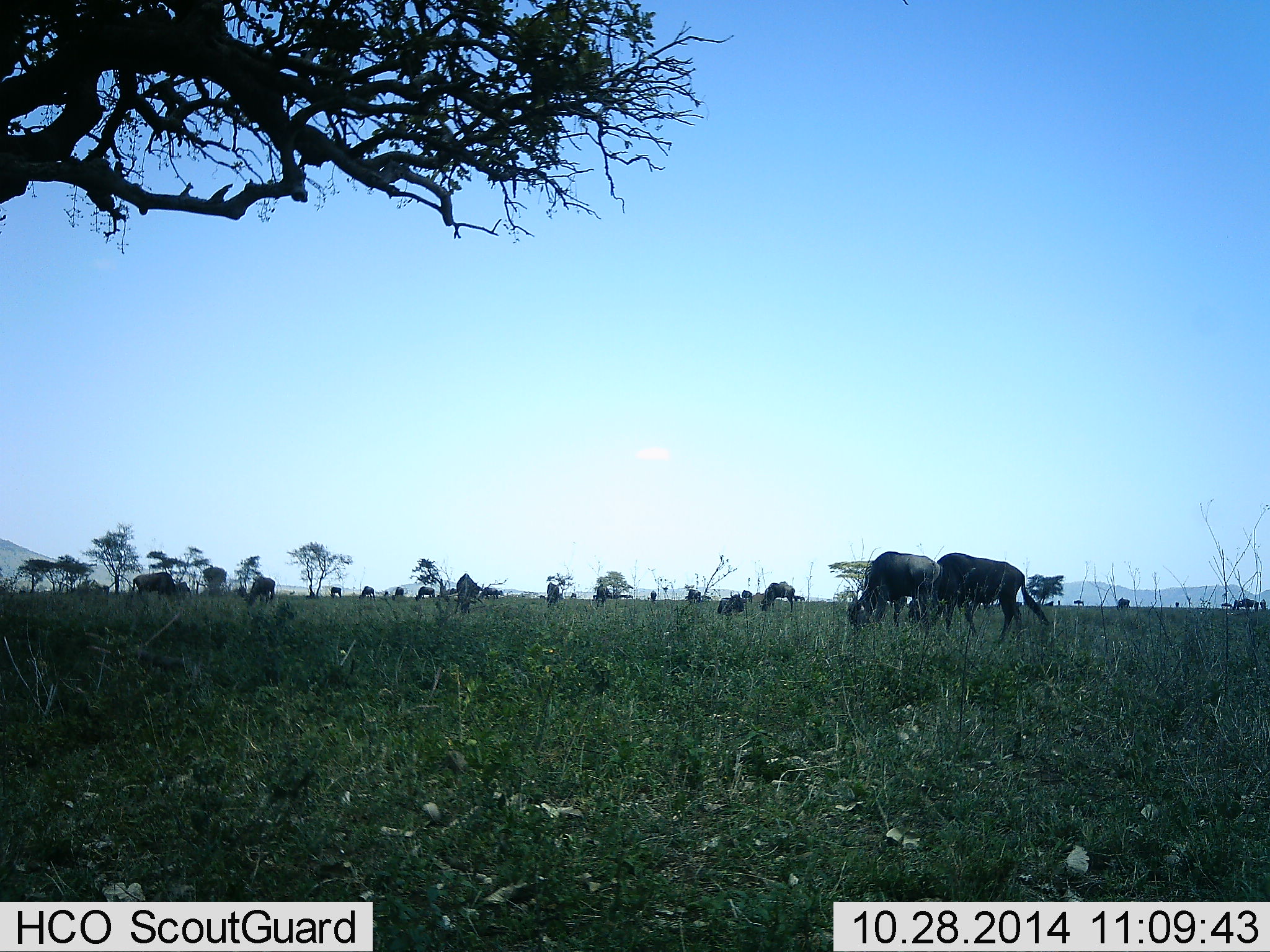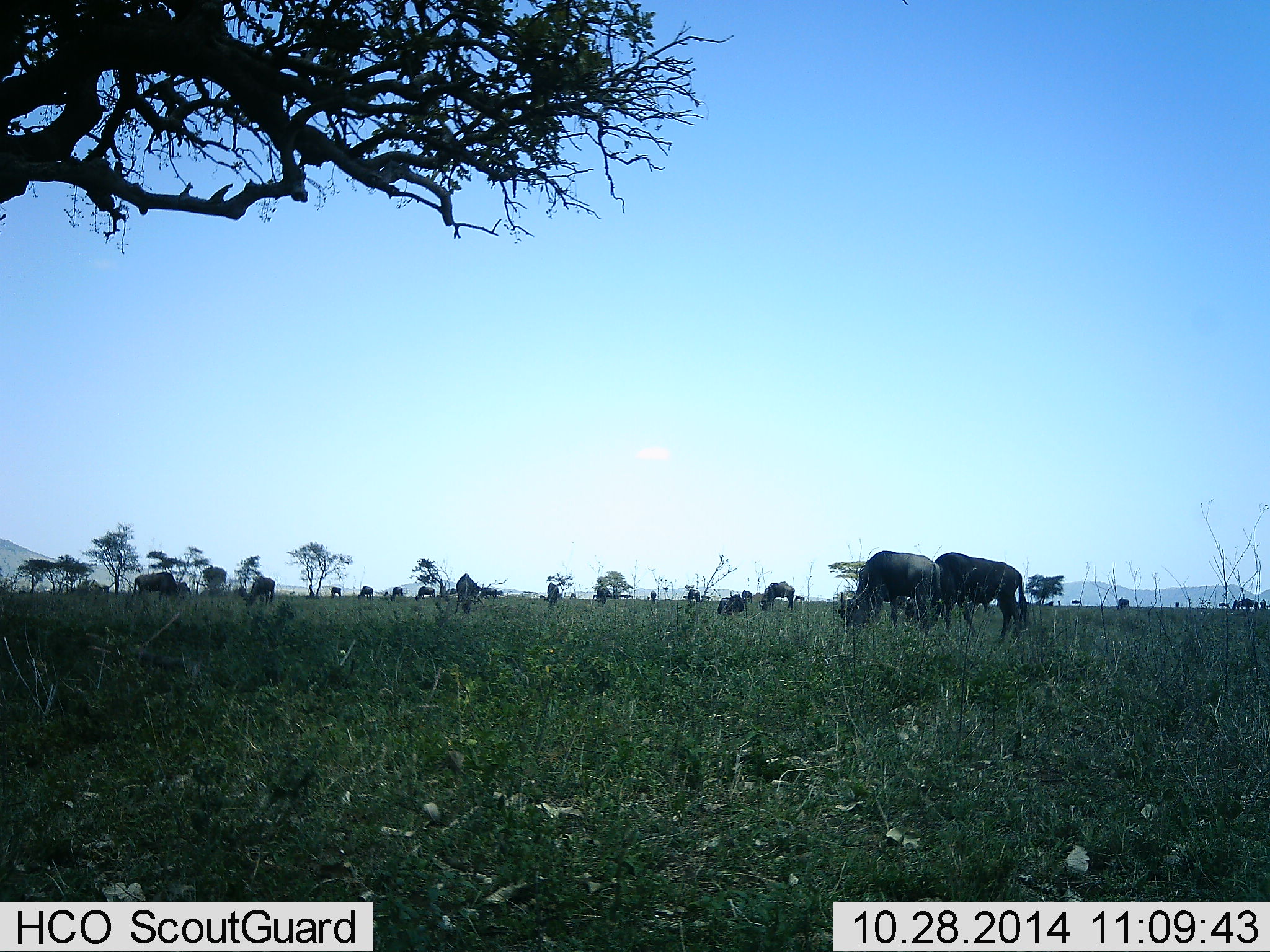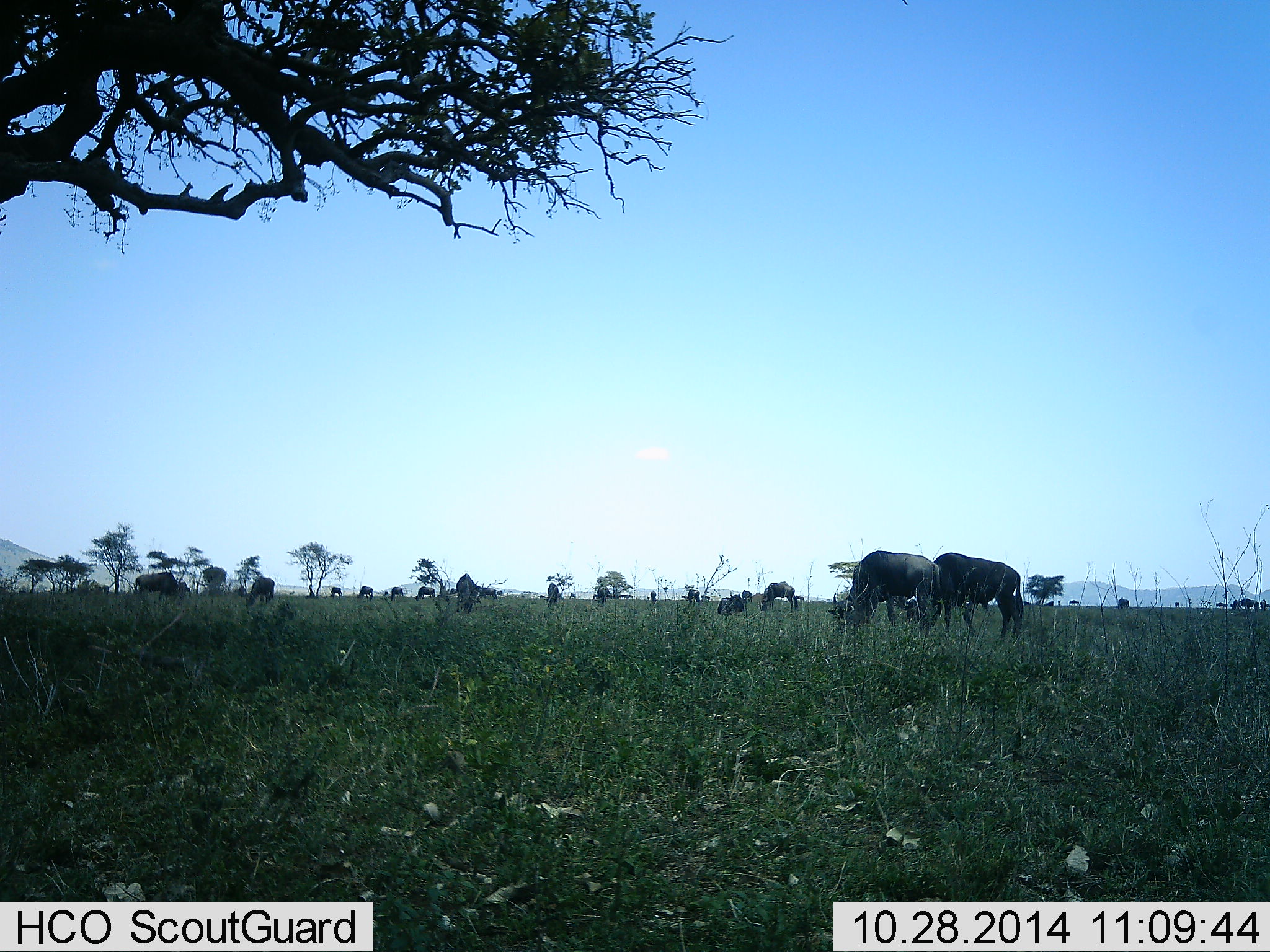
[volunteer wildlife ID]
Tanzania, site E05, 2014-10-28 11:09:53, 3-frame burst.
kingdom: Animalia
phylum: Chordata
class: Mammalia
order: Artiodactyla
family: Bovidae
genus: Connochaetes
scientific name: Connochaetes taurinus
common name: blue wildebeest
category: wildebeest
Wildebeest (blue wildebeest) (Connochaetes taurinus), count 11-50. Behavior (volunteer vote fractions): standing 60%, resting 10%, moving 30%, interacting 10%. Young present (vote fraction): 0%. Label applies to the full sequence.